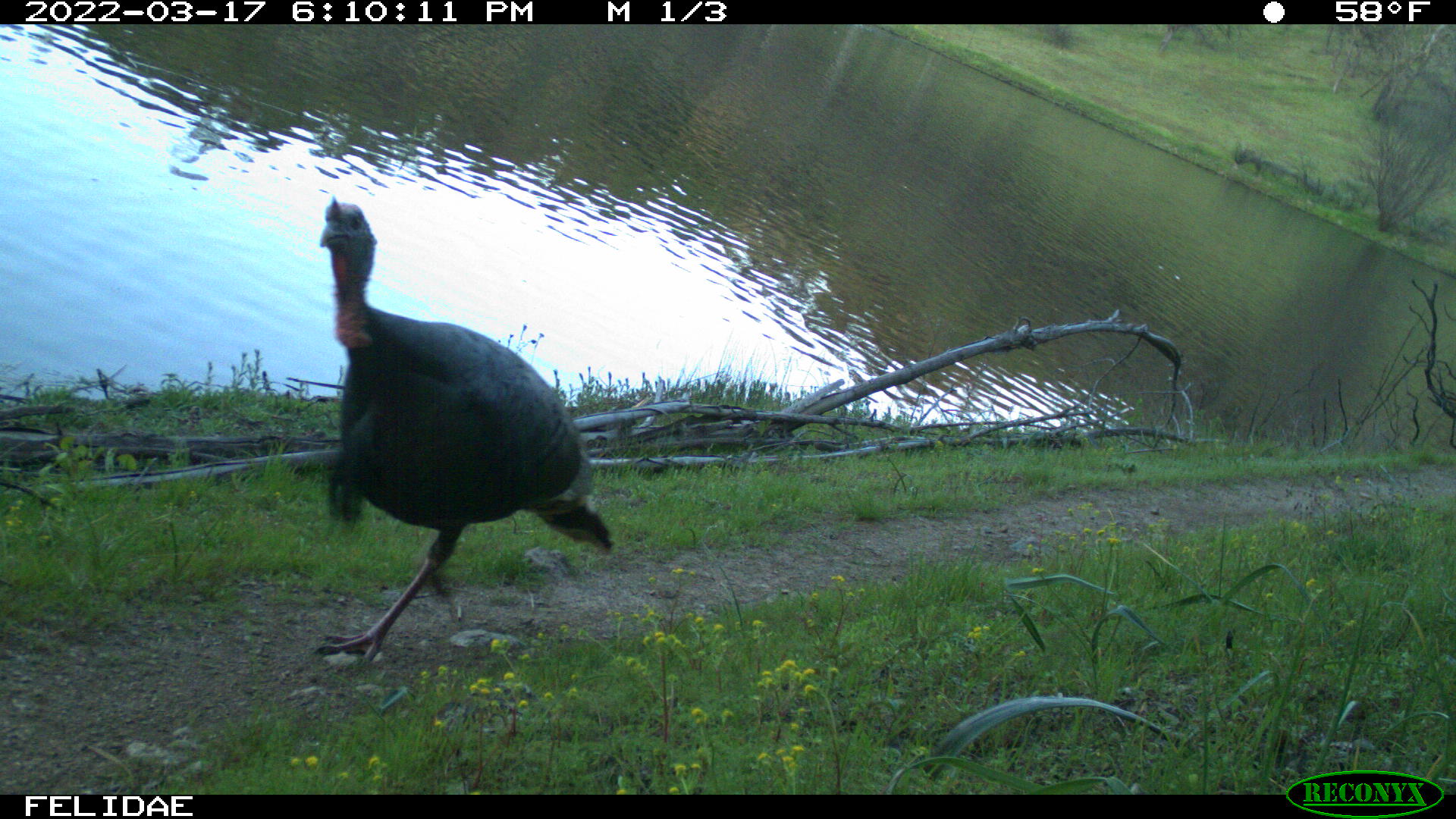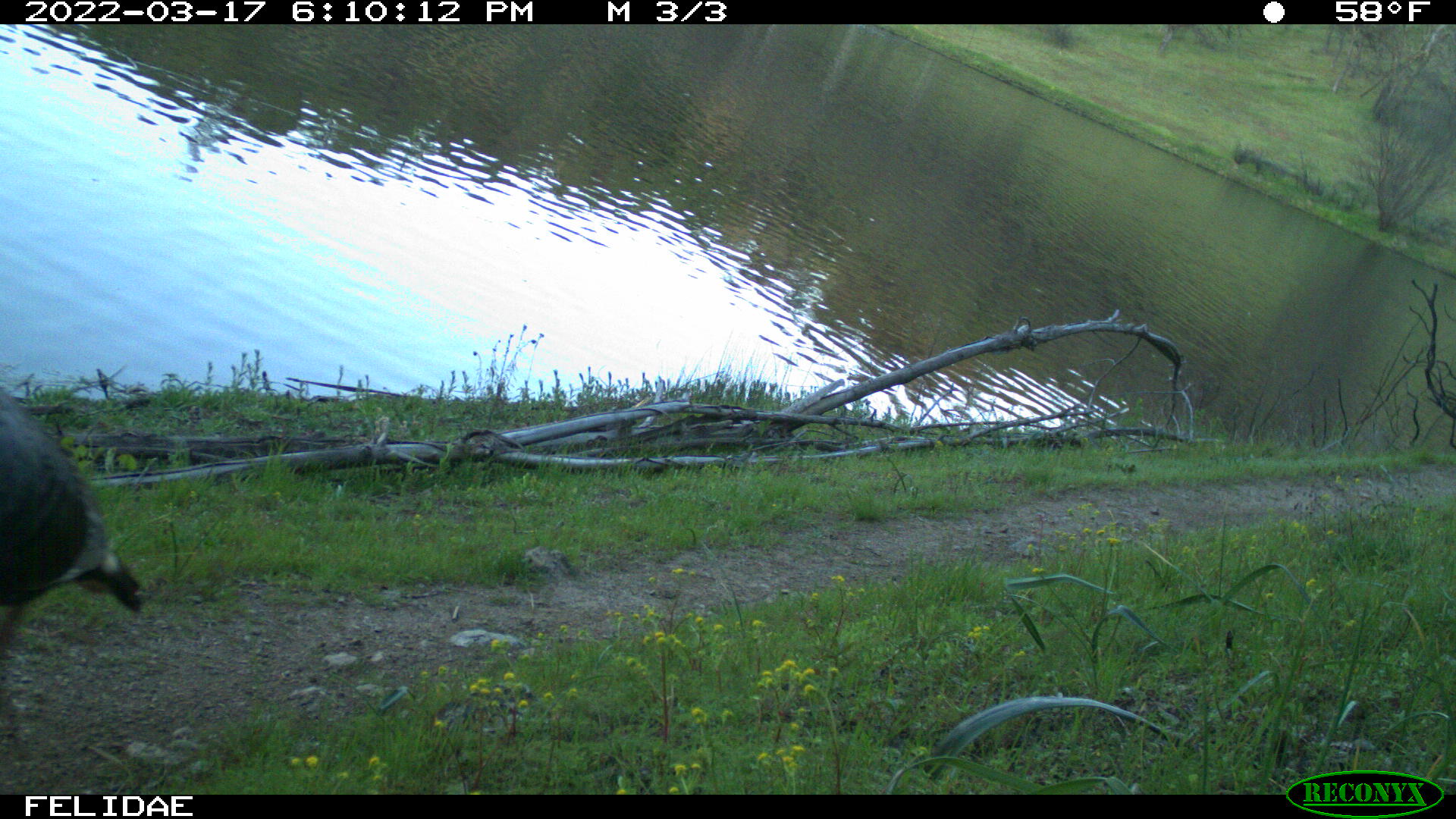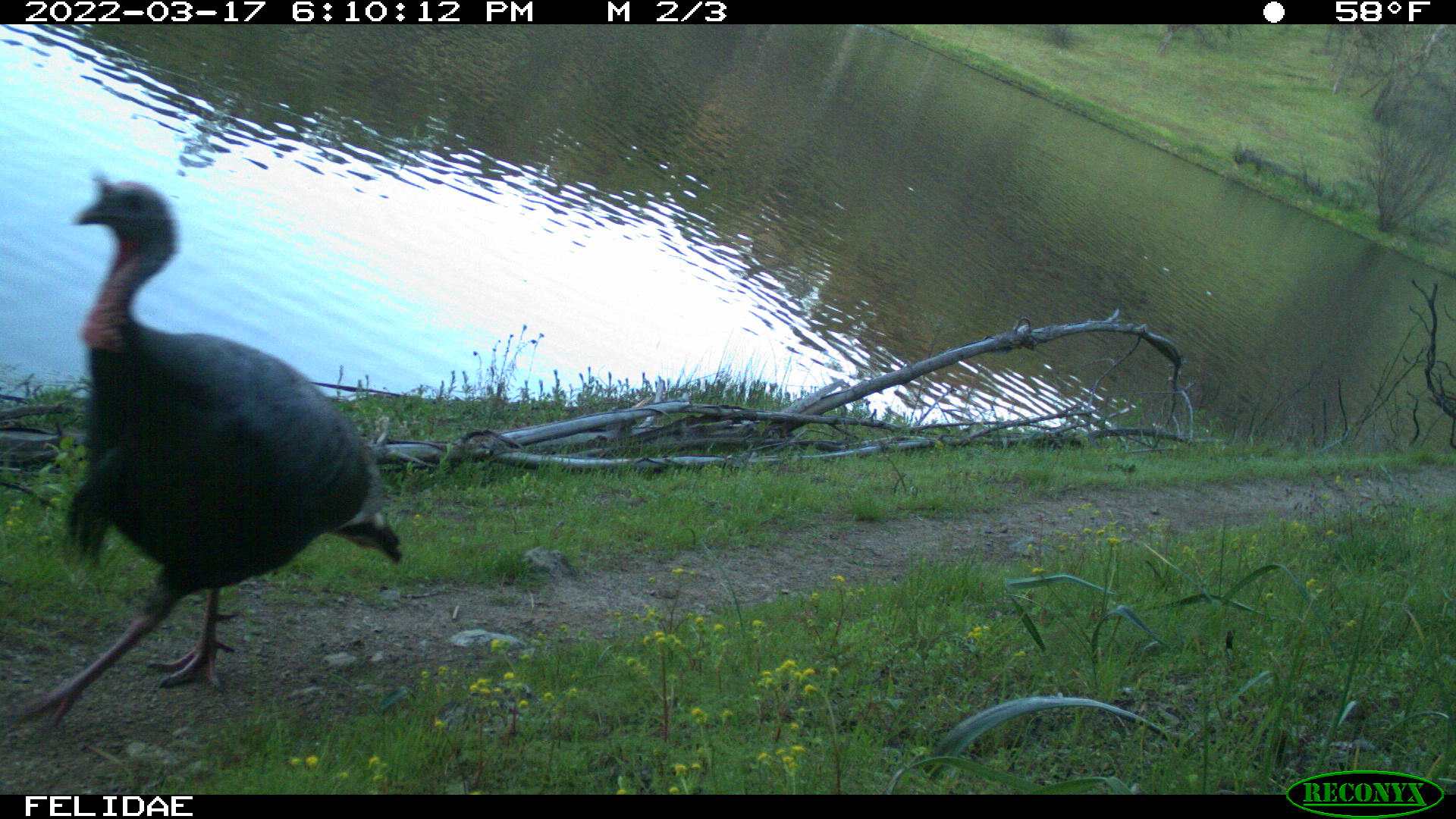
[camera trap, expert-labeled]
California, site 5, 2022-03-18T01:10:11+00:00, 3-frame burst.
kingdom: Animalia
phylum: Chordata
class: Aves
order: Galliformes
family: Phasianidae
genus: Meleagris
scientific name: Meleagris gallopavo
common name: turkey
Turkey (Meleagris gallopavo).